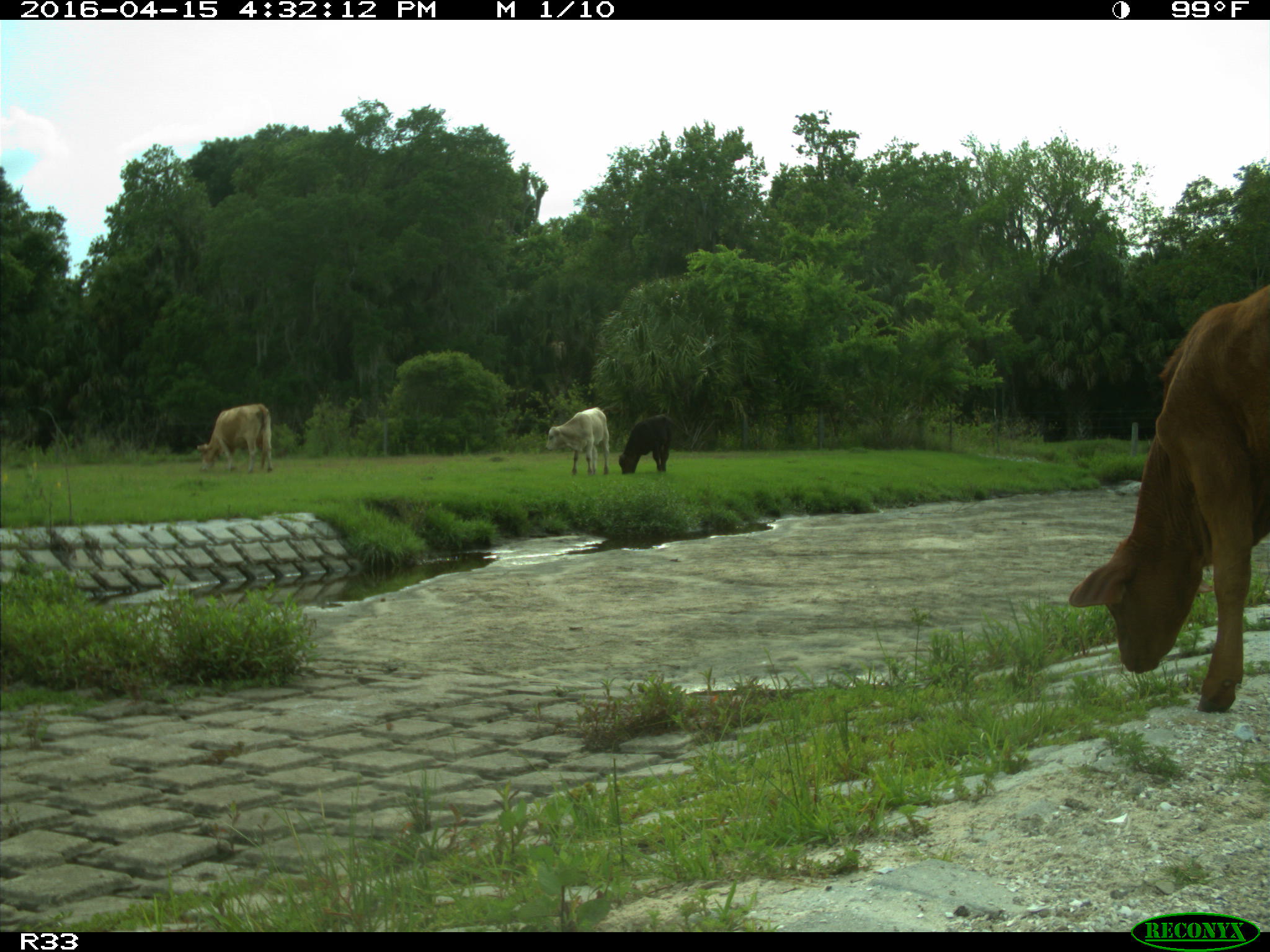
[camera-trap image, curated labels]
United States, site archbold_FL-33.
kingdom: Animalia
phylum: Chordata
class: Mammalia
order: Artiodactyla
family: Bovidae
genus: Bos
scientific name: Bos taurus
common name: domestic cow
Bos taurus (domestic cow).